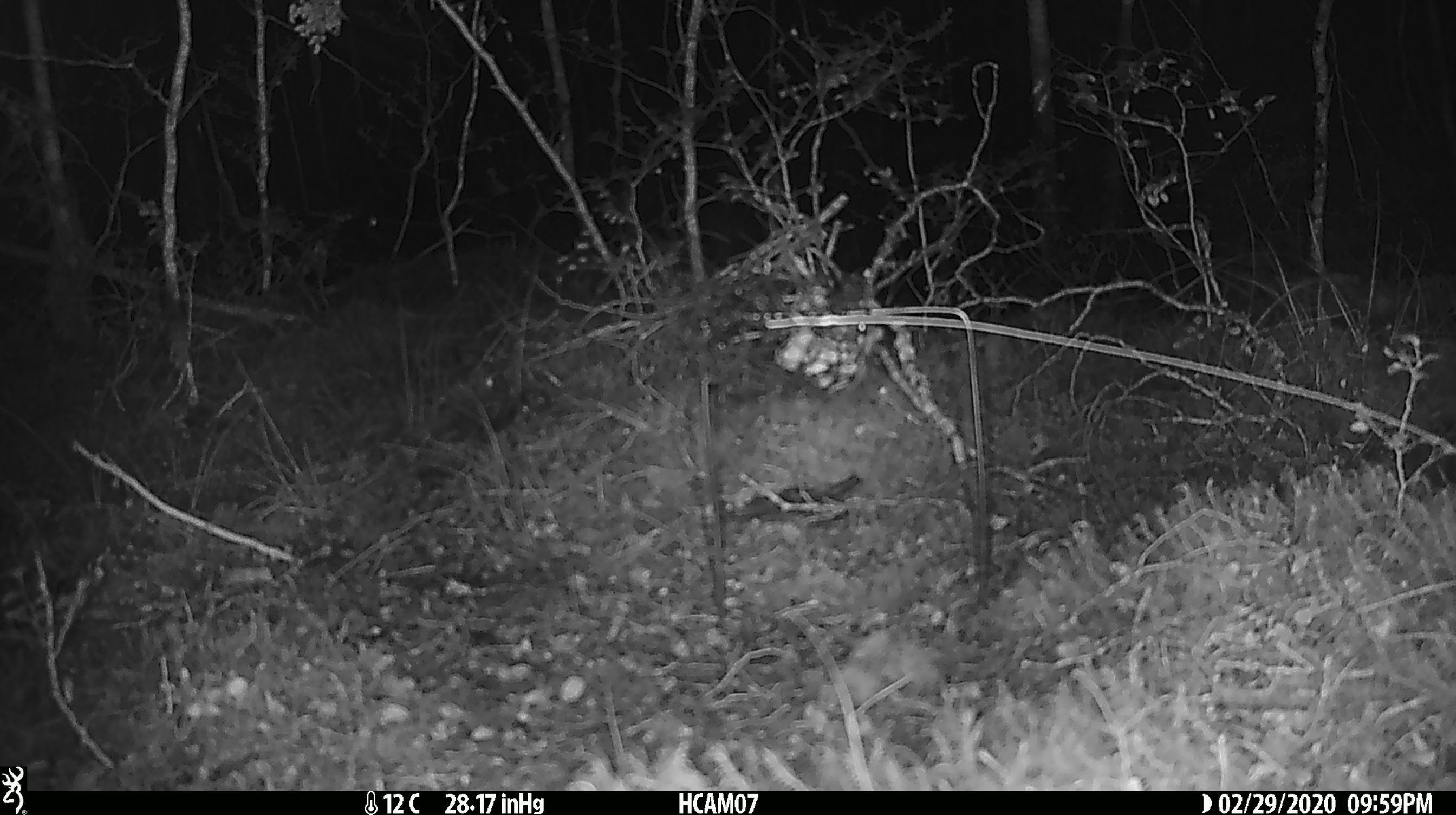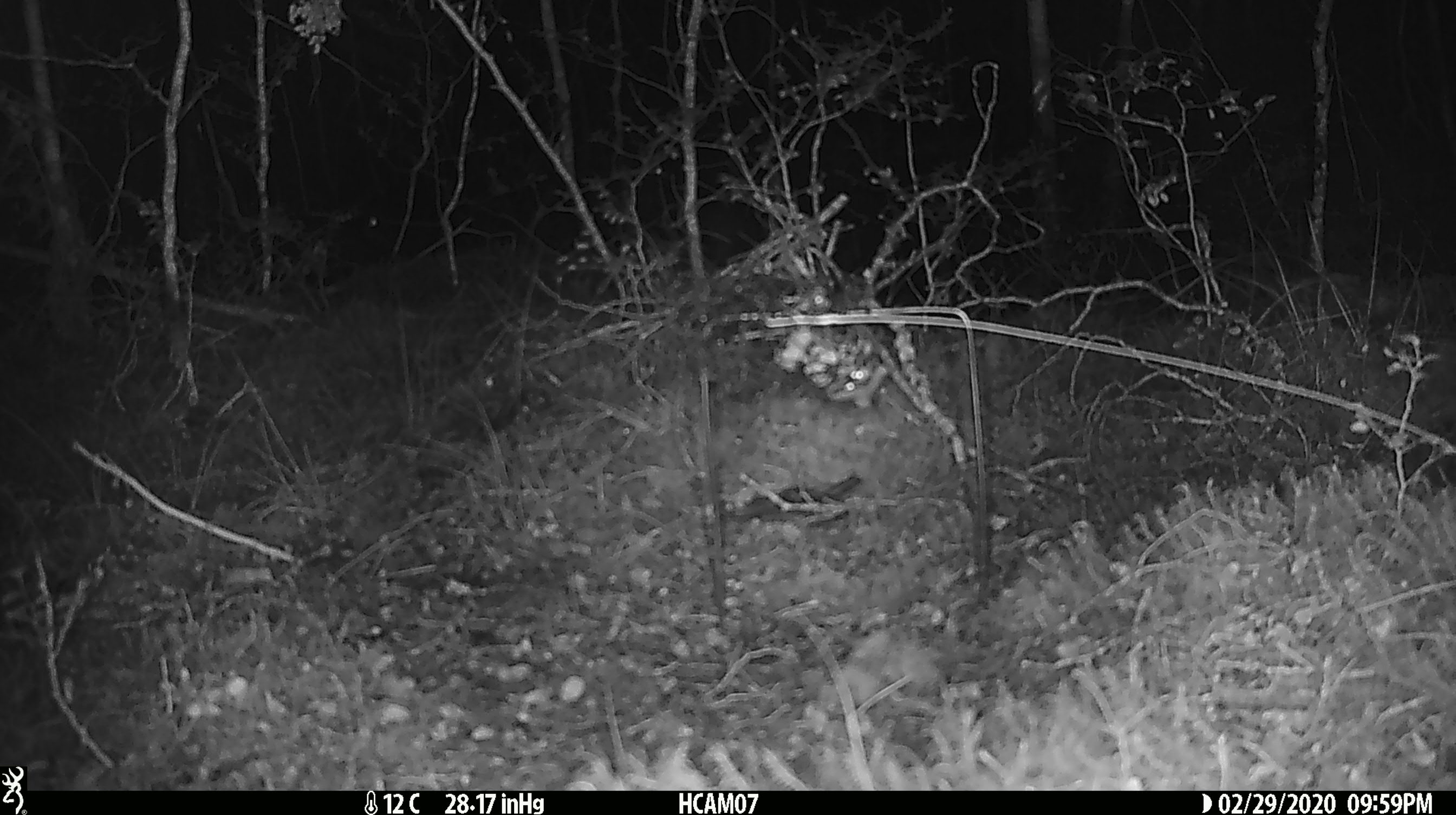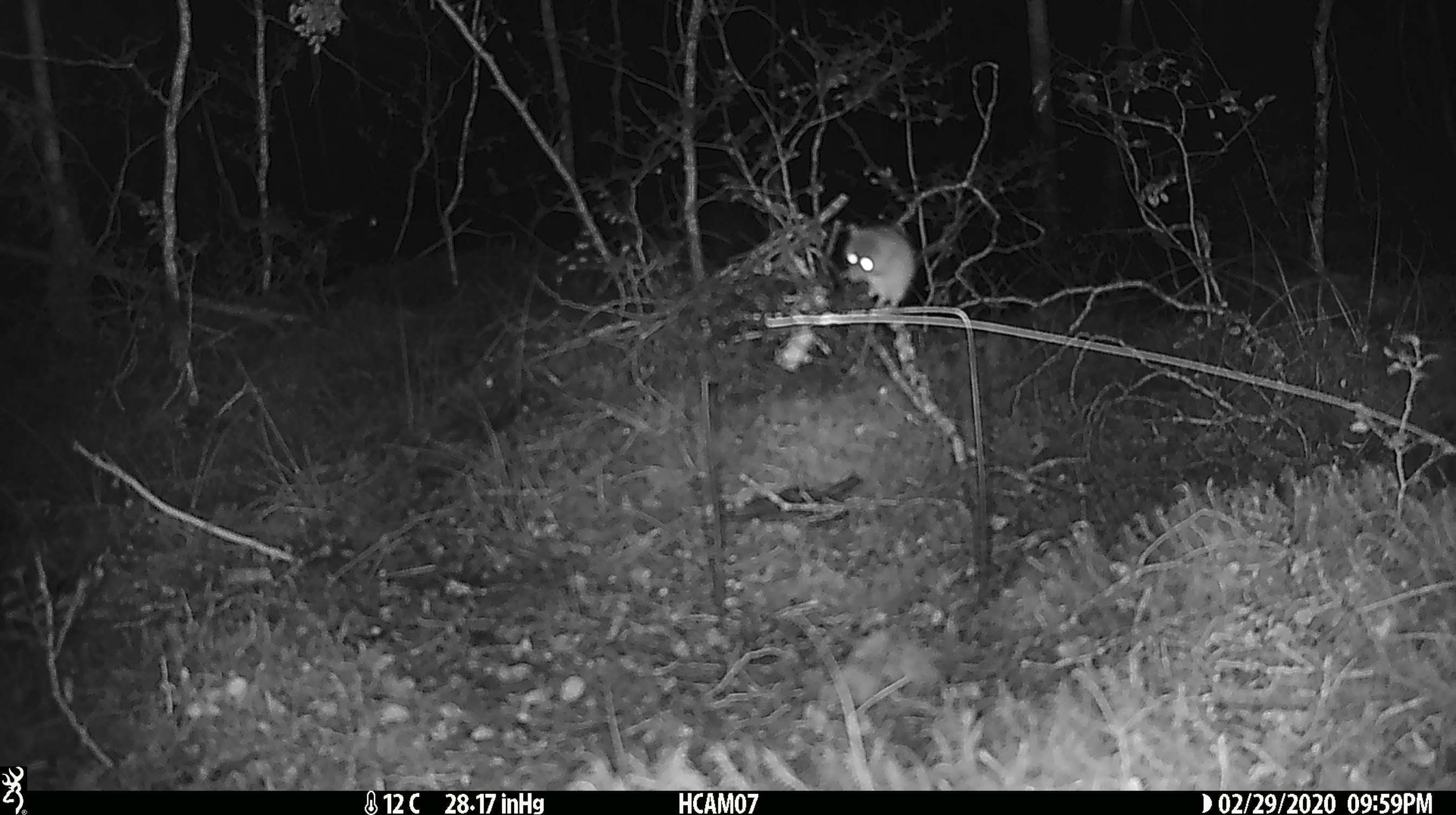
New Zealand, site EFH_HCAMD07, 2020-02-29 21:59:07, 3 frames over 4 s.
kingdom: Animalia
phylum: Chordata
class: Mammalia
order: Rodentia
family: Muridae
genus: Mus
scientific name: Mus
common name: mouse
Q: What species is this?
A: Mouse (Mus).